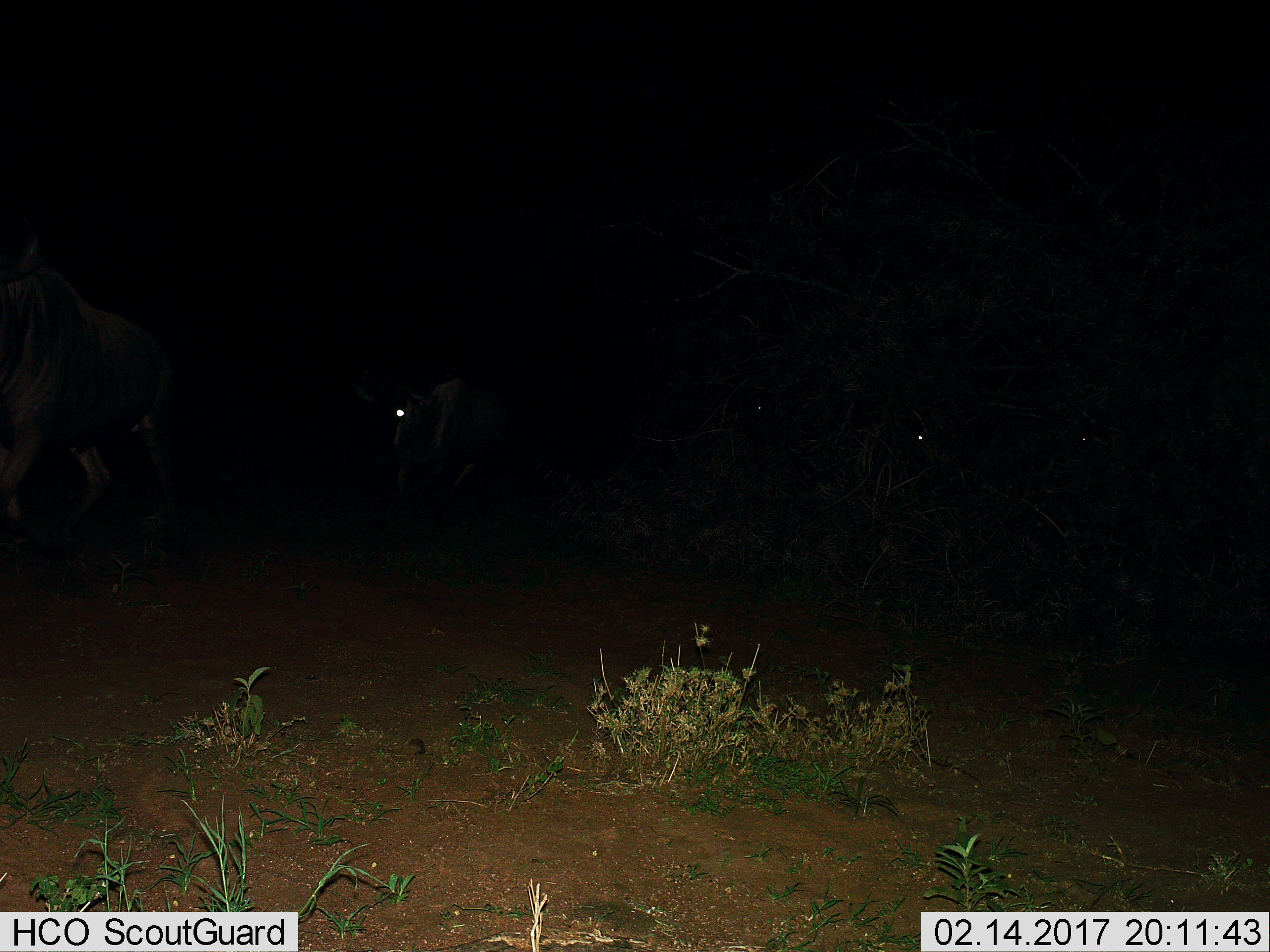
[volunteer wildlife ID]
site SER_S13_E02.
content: unidentified animal